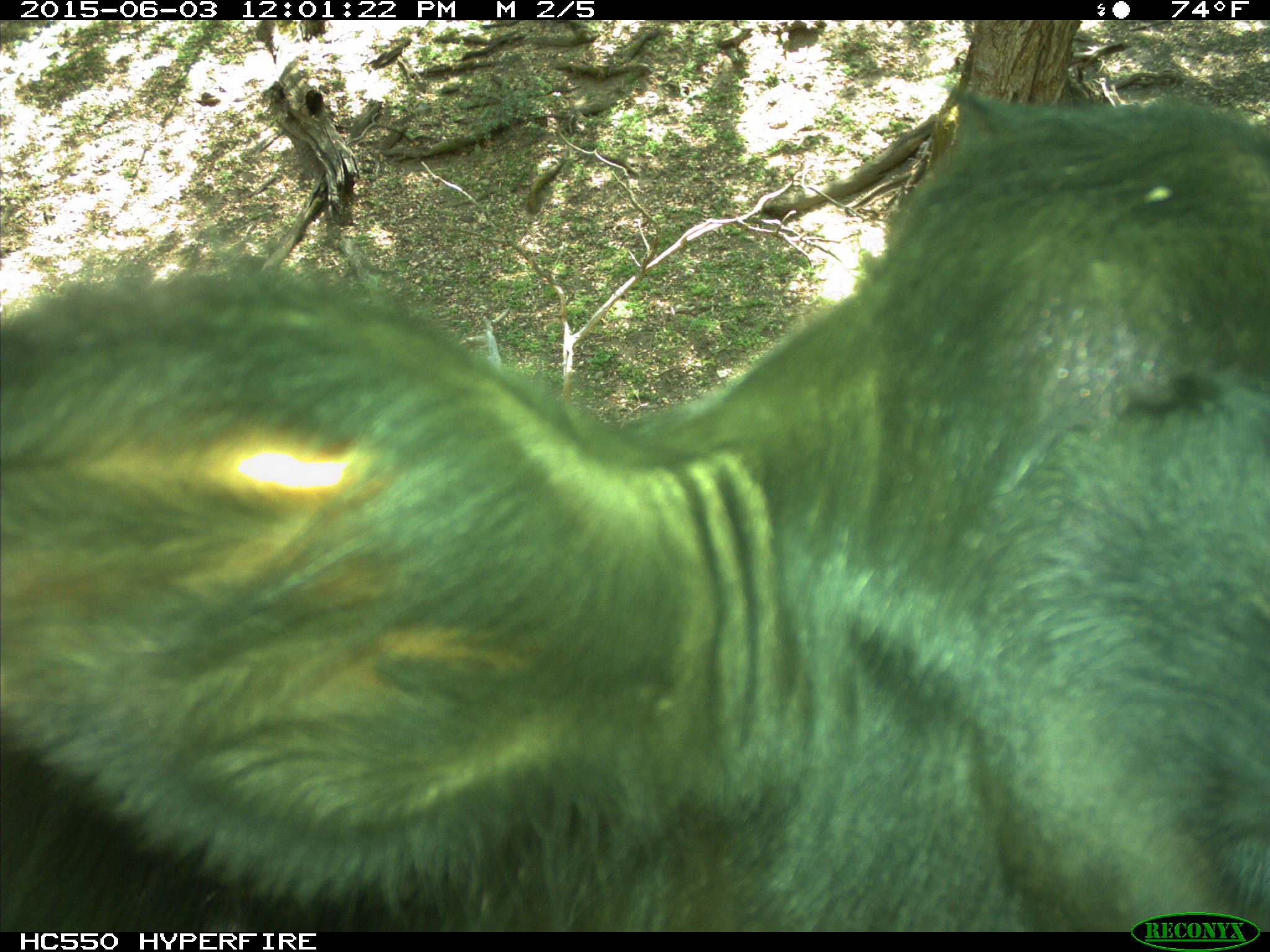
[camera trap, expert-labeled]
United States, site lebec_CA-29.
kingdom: Animalia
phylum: Chordata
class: Mammalia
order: Artiodactyla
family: Bovidae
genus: Bos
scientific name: Bos taurus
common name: domestic cow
Bos taurus (domestic cow).